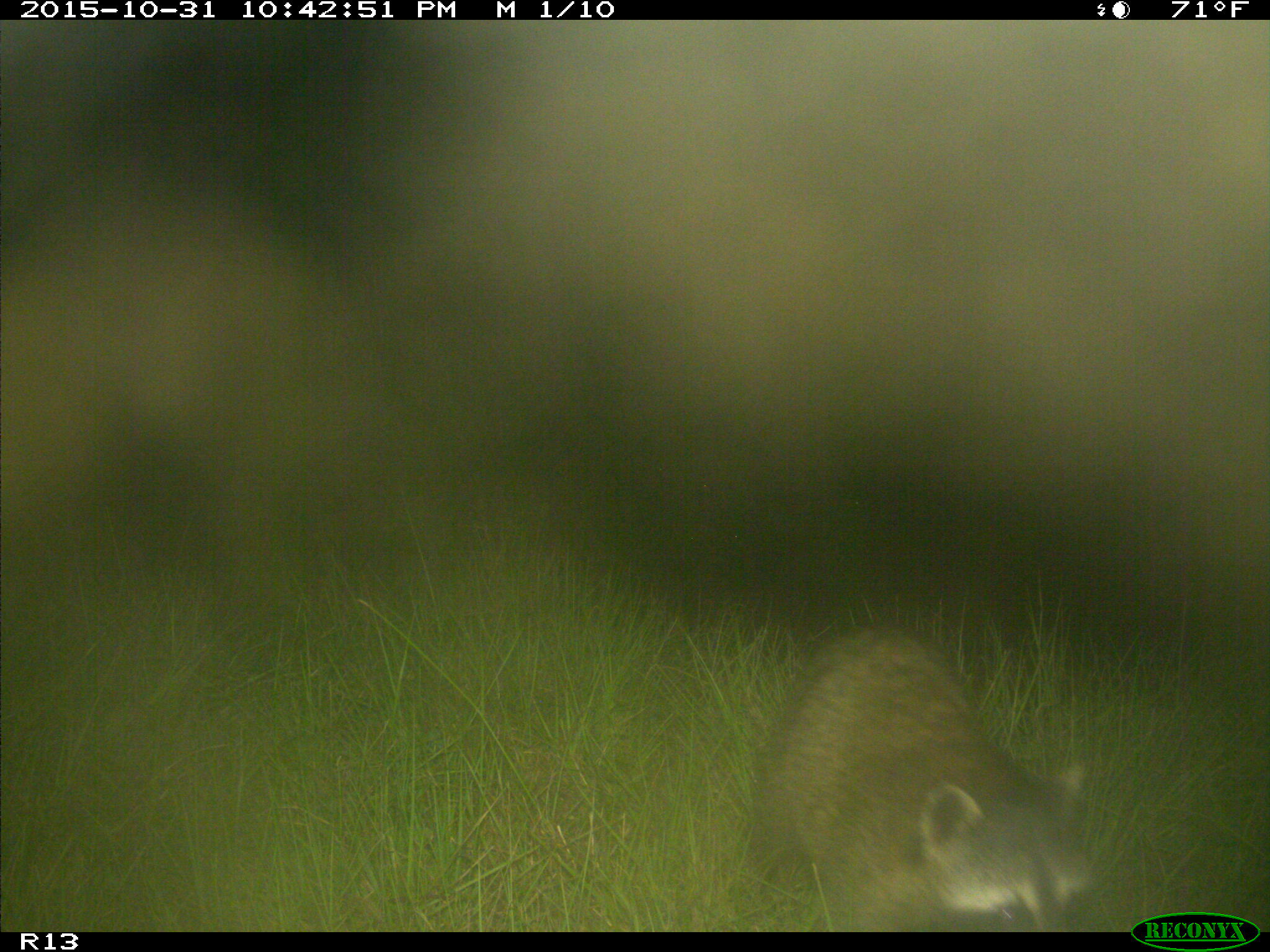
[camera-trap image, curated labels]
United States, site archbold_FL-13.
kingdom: Animalia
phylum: Chordata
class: Mammalia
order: Carnivora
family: Procyonidae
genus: Procyon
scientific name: Procyon lotor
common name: common raccoon